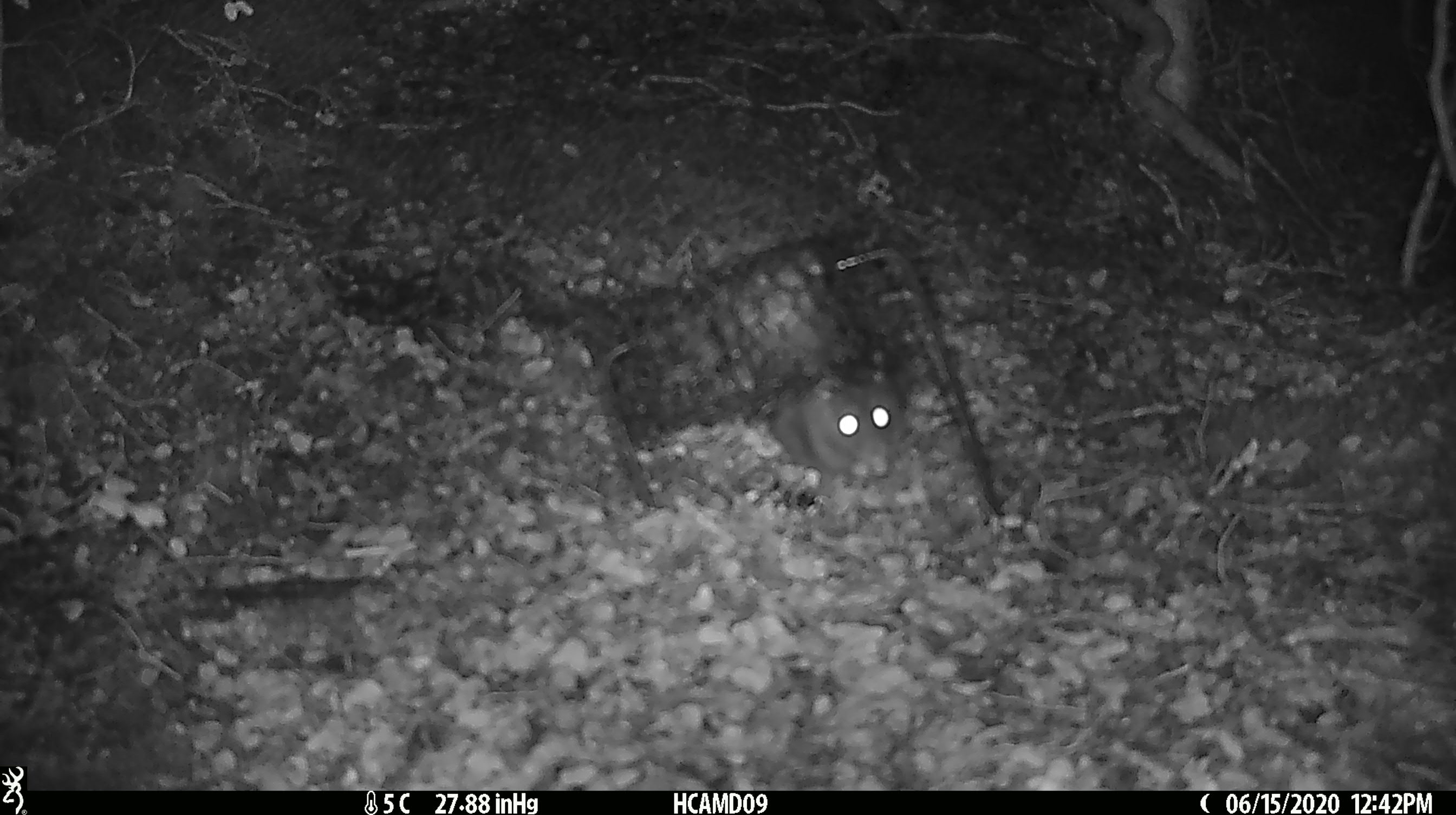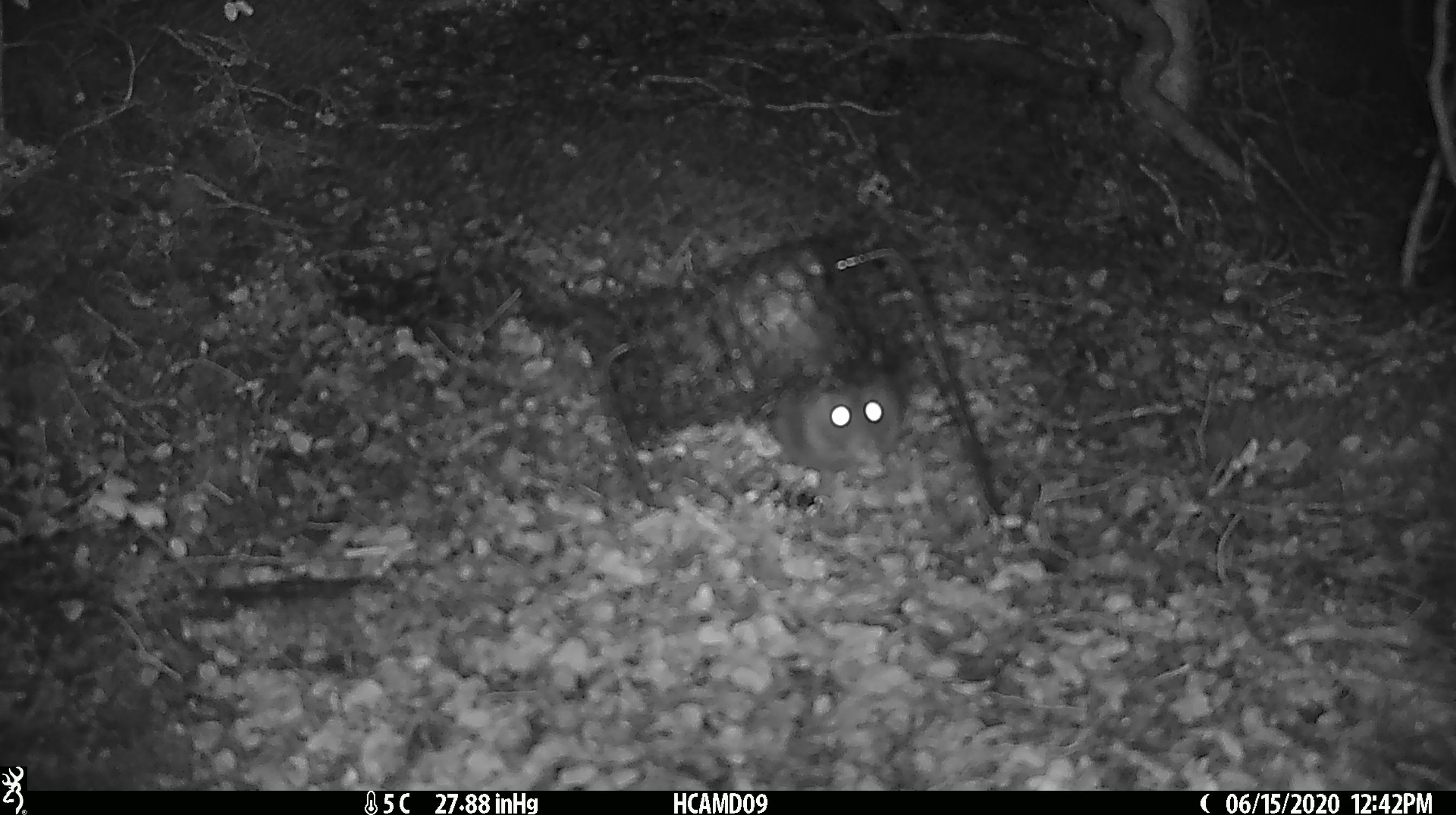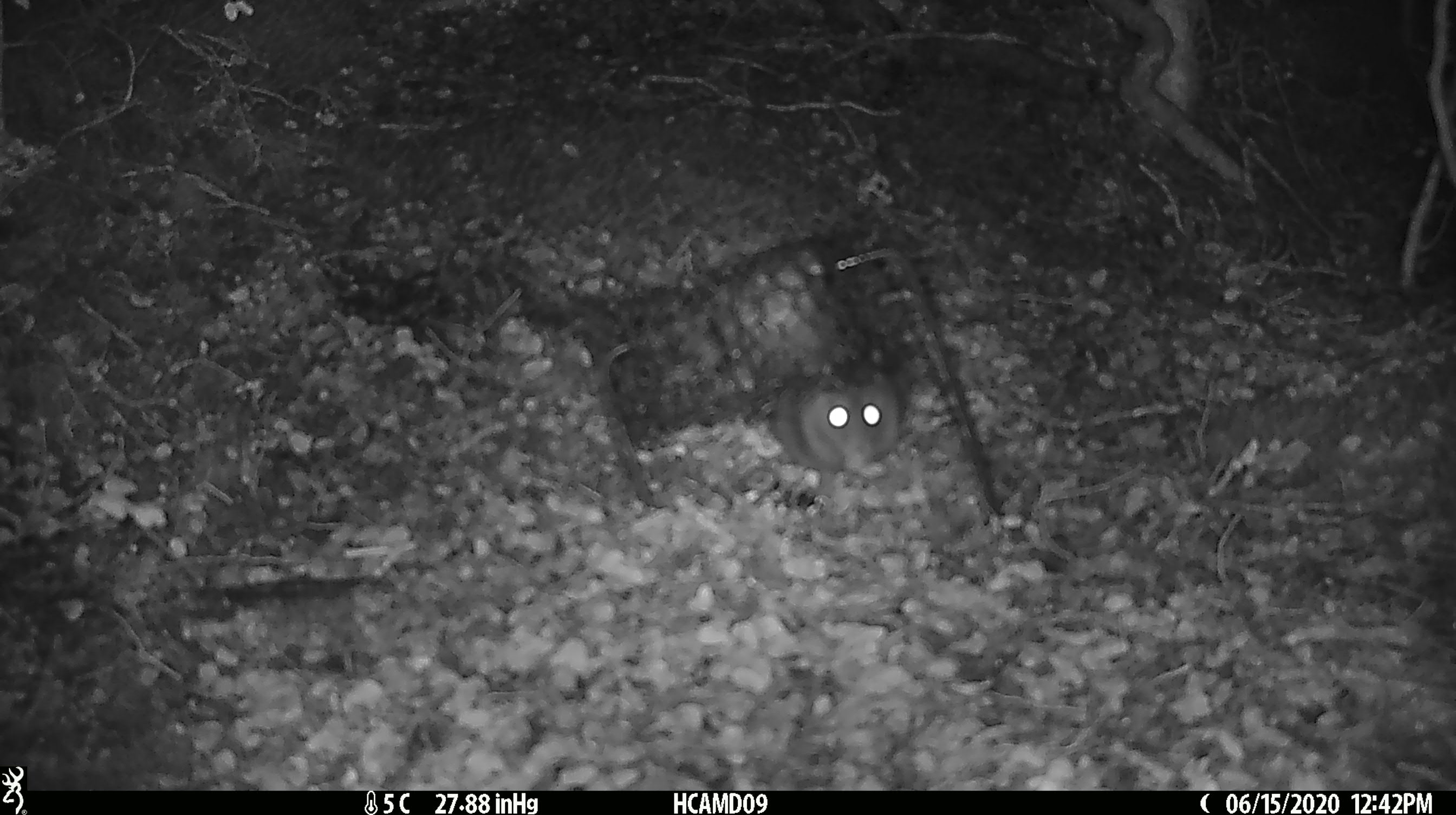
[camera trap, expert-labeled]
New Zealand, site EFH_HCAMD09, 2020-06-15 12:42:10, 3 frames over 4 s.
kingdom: Animalia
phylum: Chordata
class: Mammalia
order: Rodentia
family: Muridae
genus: Rattus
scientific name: Rattus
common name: rat